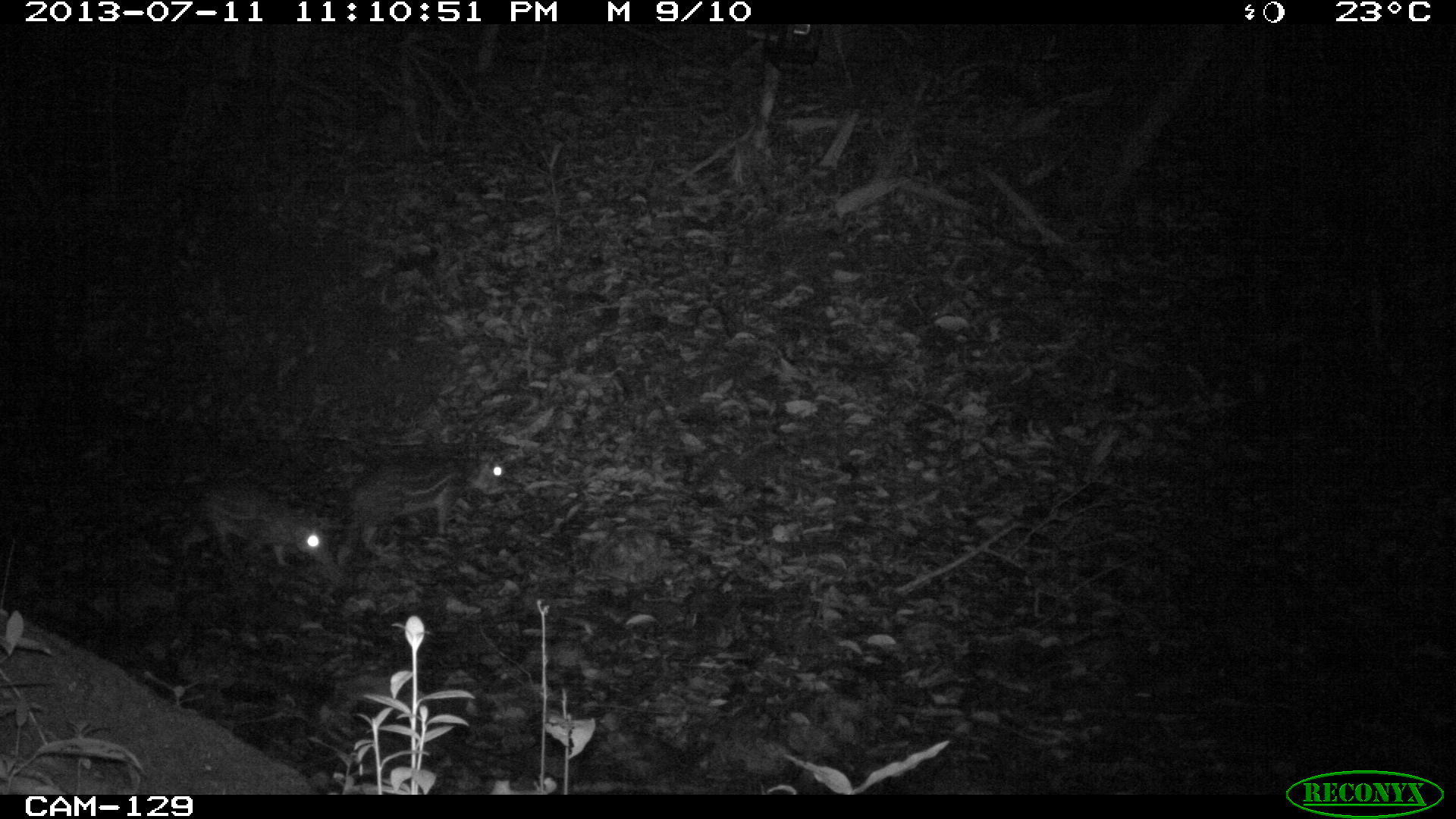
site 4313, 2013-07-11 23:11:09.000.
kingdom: Animalia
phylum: Chordata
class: Mammalia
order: Rodentia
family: Cuniculidae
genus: Cuniculus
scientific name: Cuniculus paca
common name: lowland paca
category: agouti paca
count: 2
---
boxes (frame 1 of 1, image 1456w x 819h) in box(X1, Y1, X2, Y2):
agouti paca: box(335, 456, 508, 563); box(177, 475, 333, 570)